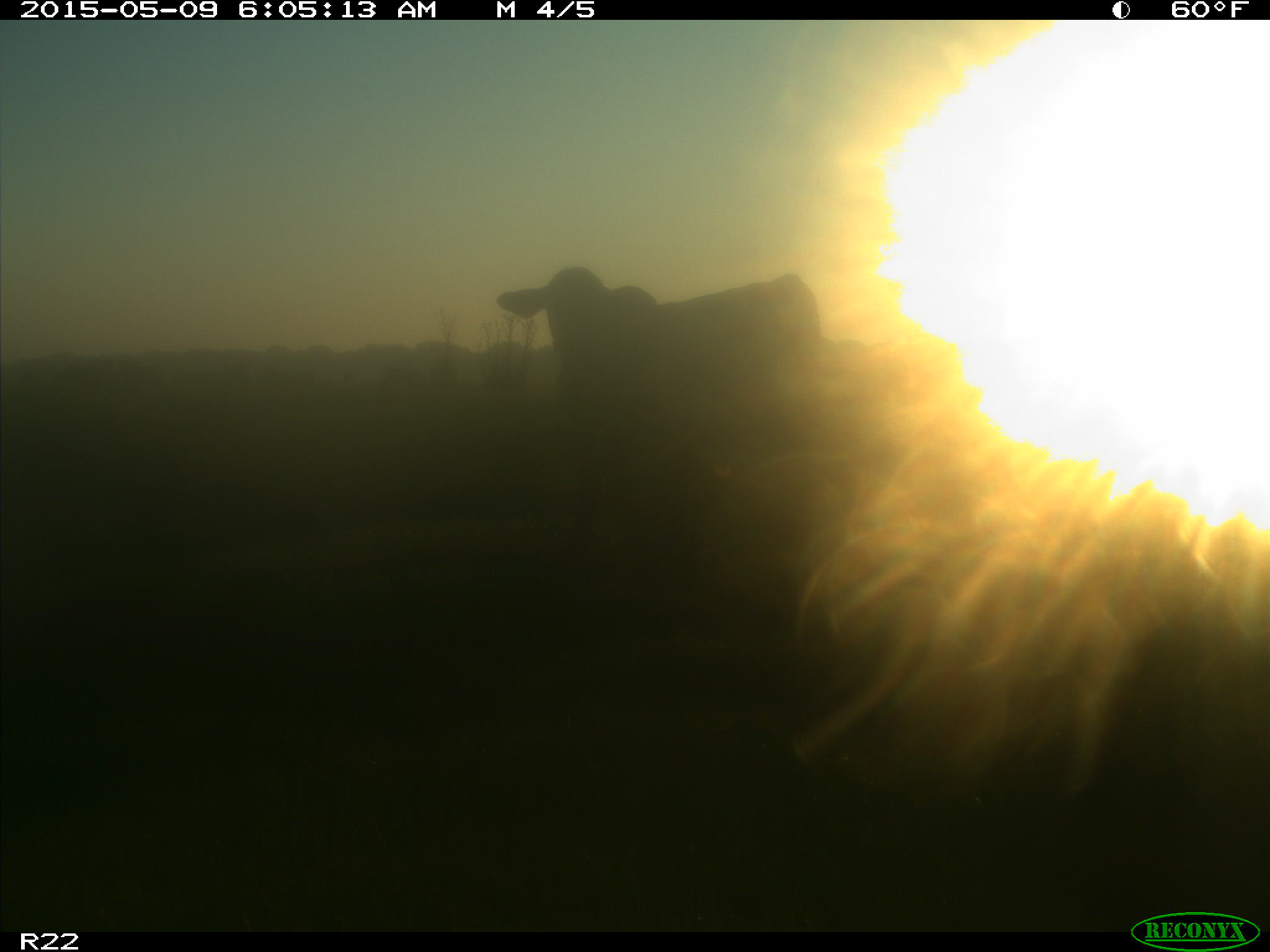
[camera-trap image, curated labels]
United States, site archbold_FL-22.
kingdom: Animalia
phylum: Chordata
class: Mammalia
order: Artiodactyla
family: Bovidae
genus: Bos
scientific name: Bos taurus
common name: domestic cow